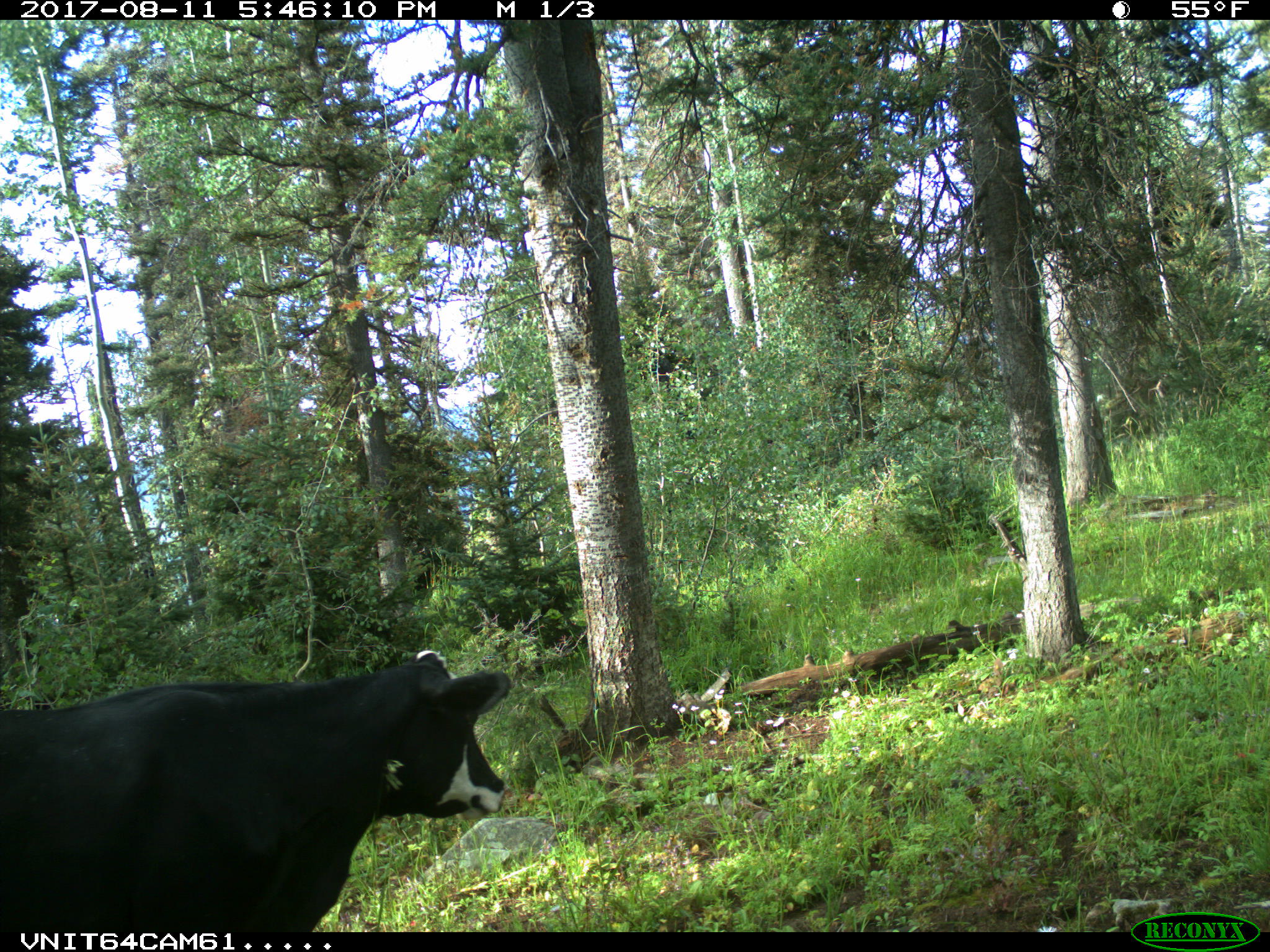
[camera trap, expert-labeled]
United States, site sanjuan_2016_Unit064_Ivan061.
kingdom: Animalia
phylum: Chordata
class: Mammalia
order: Artiodactyla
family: Bovidae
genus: Bos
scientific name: Bos taurus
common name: domestic cow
Bos taurus (domestic cow).